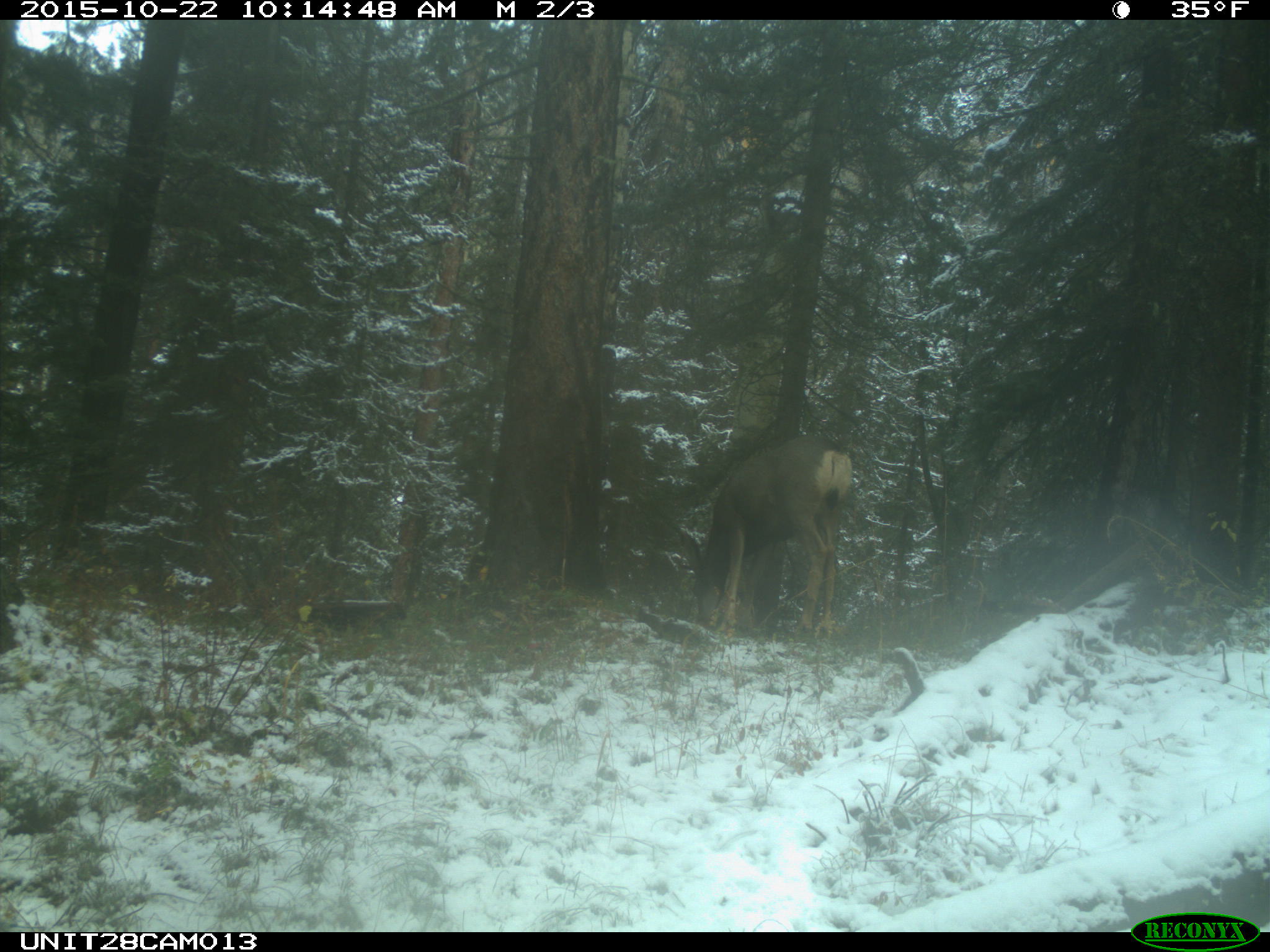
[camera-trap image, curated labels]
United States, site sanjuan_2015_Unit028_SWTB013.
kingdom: Animalia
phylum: Chordata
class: Mammalia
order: Artiodactyla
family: Cervidae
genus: Odocoileus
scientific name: Odocoileus hemionus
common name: mule deer